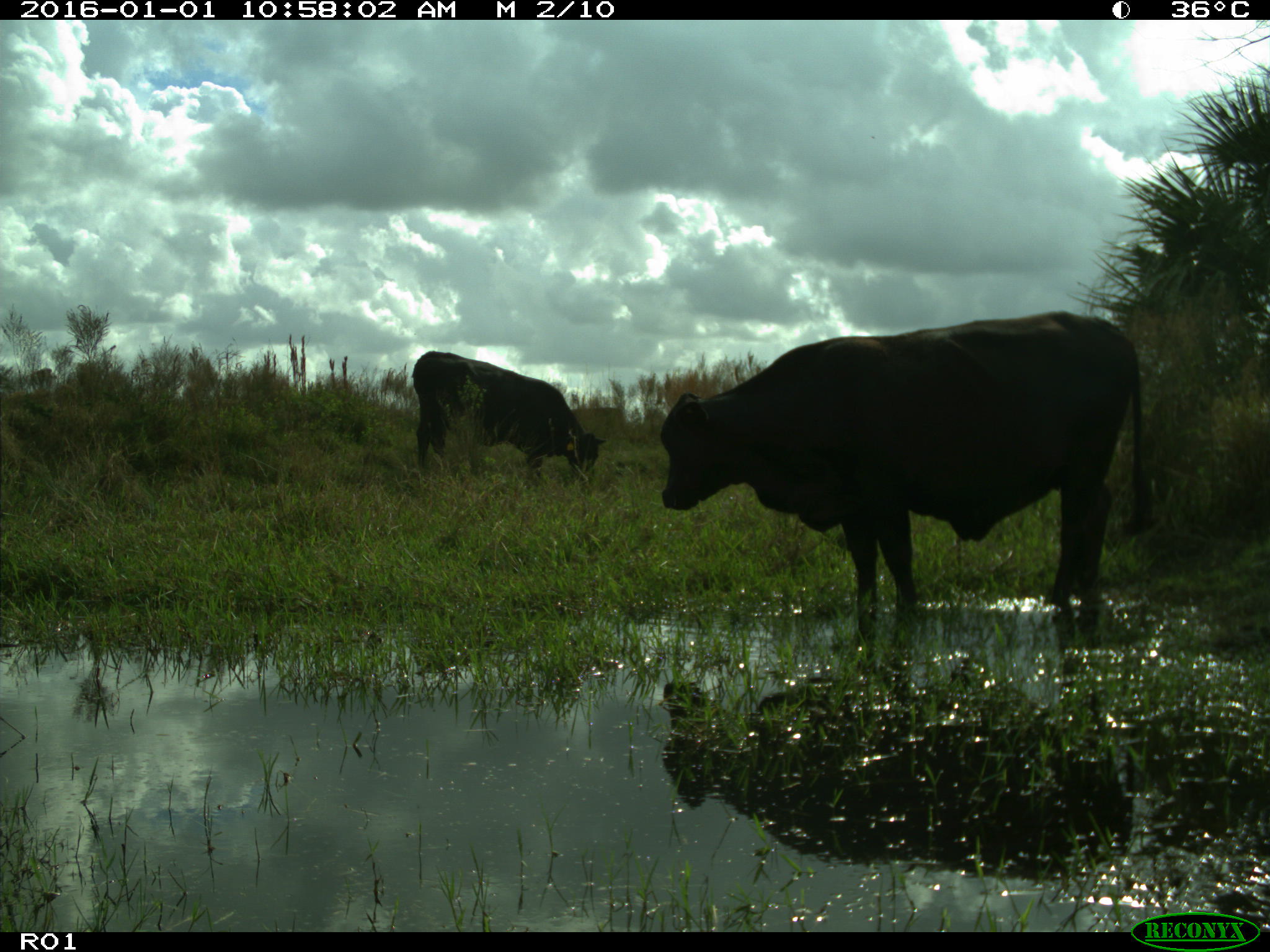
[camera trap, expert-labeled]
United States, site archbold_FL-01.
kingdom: Animalia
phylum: Chordata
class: Mammalia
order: Artiodactyla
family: Bovidae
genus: Bos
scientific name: Bos taurus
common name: domestic cow